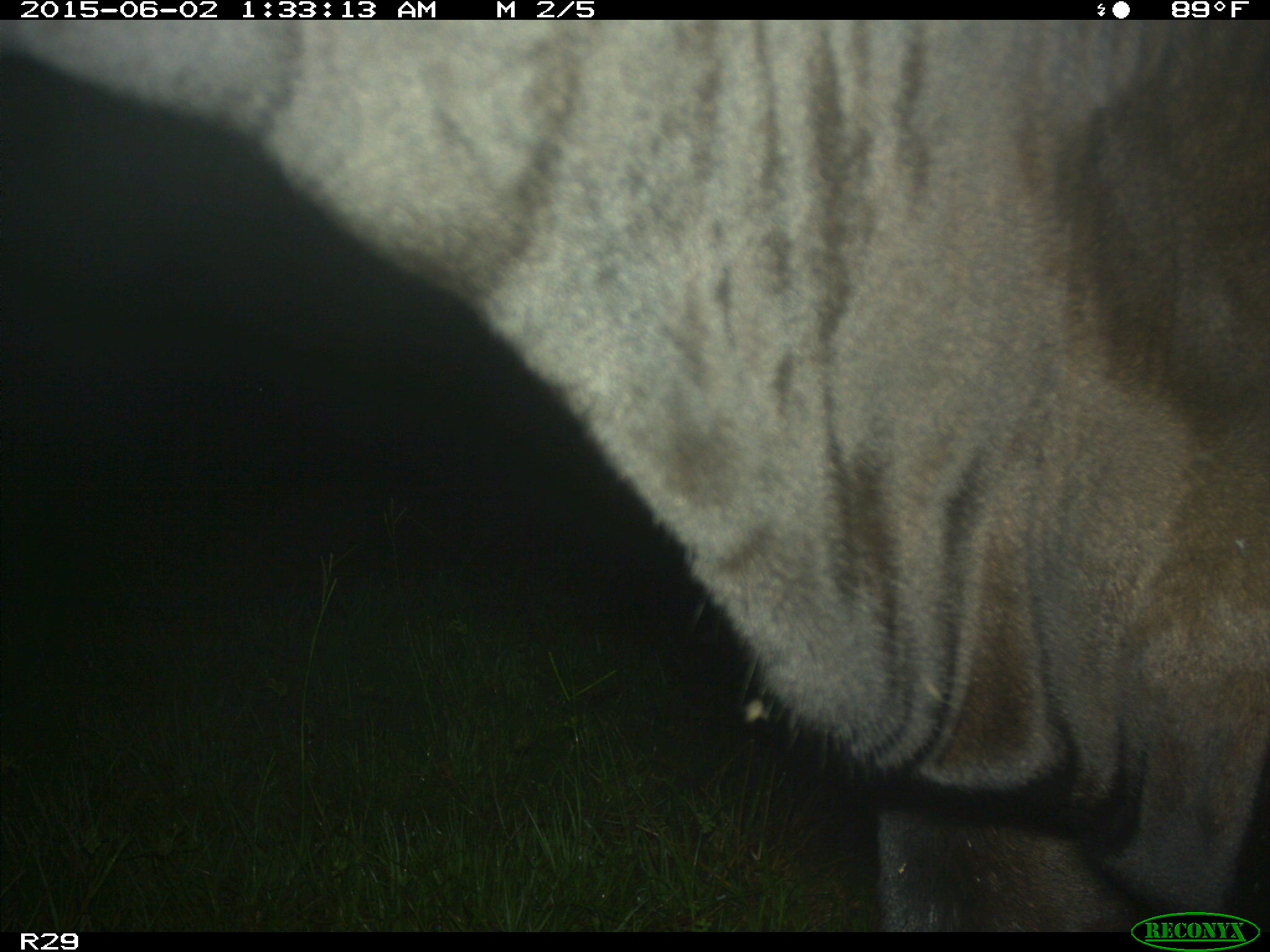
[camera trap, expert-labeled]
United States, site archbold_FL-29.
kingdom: Animalia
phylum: Chordata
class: Mammalia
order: Artiodactyla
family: Bovidae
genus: Bos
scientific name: Bos taurus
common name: domestic cow